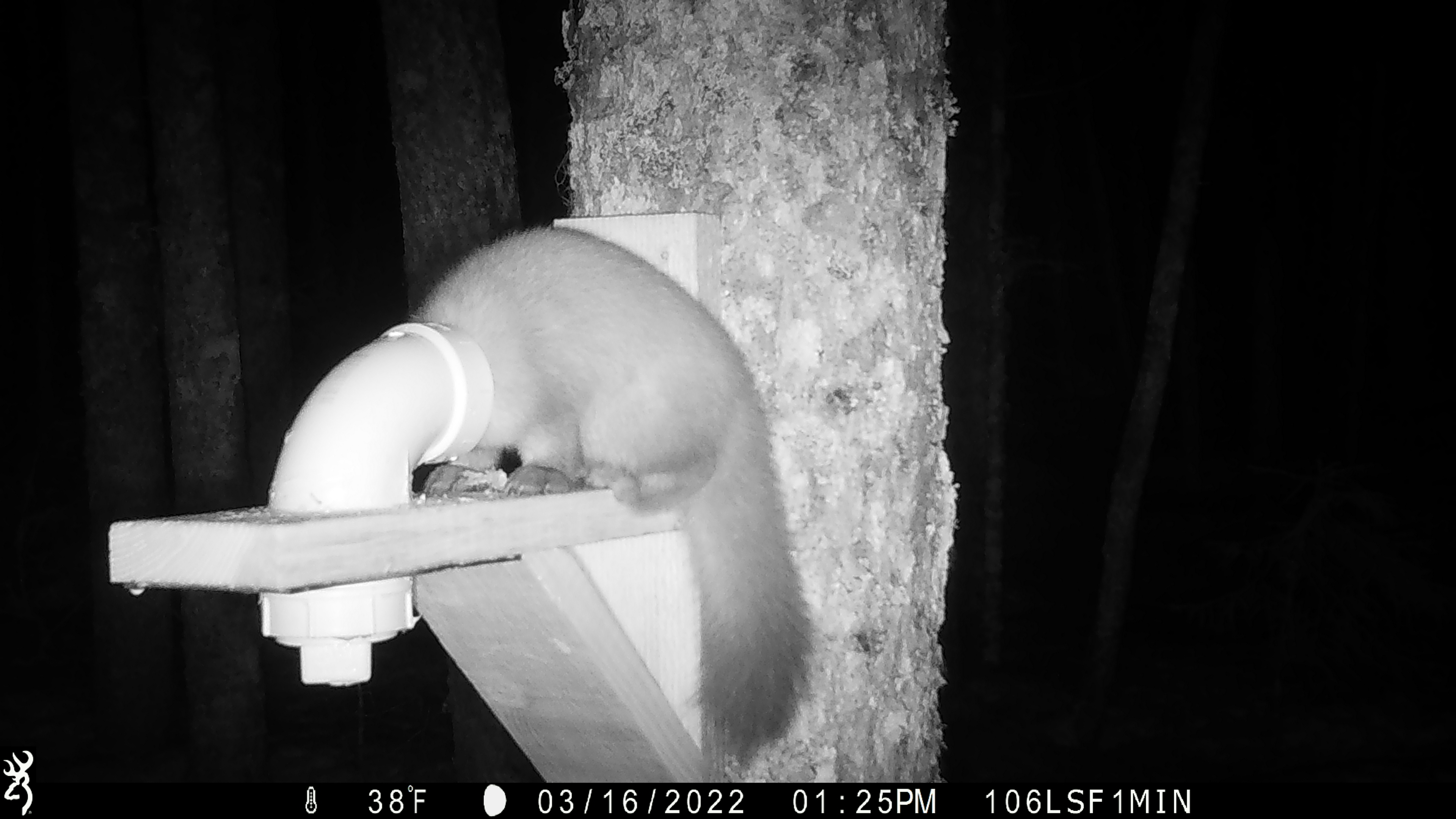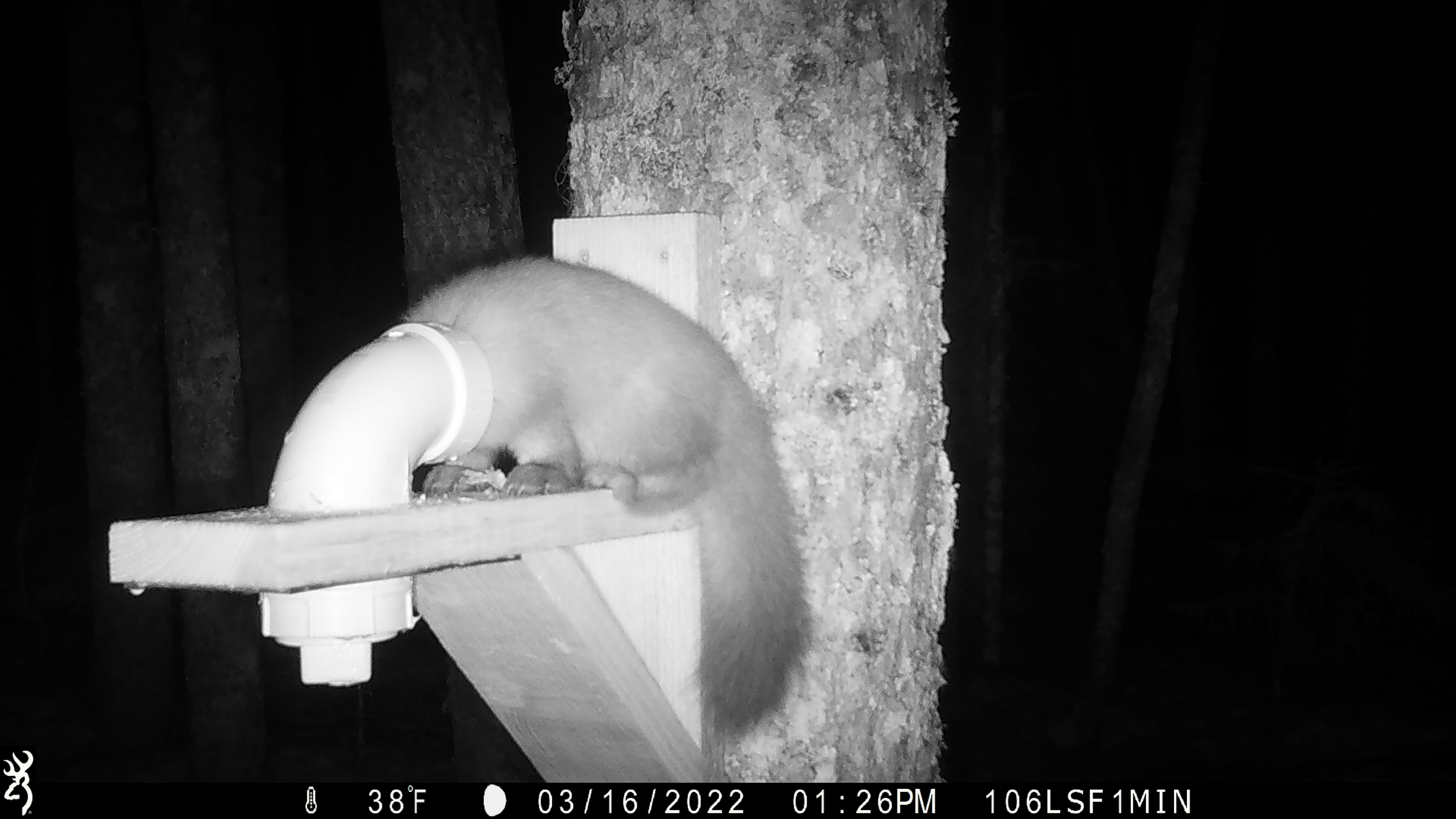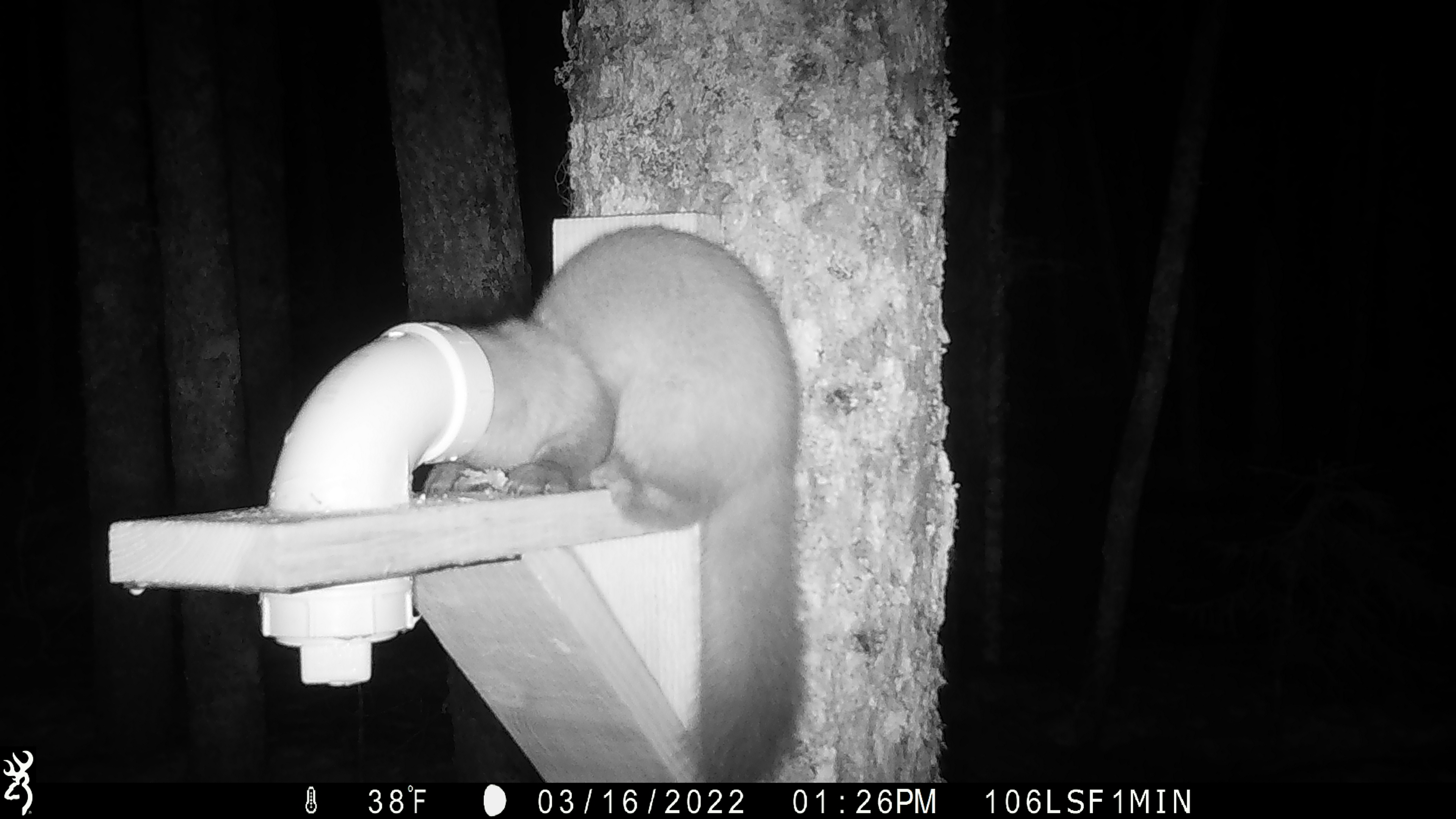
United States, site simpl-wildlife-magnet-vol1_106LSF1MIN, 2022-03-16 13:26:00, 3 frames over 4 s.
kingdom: Animalia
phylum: Chordata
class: Mammalia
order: Carnivora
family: Mustelidae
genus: Martes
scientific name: Martes americana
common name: american marten